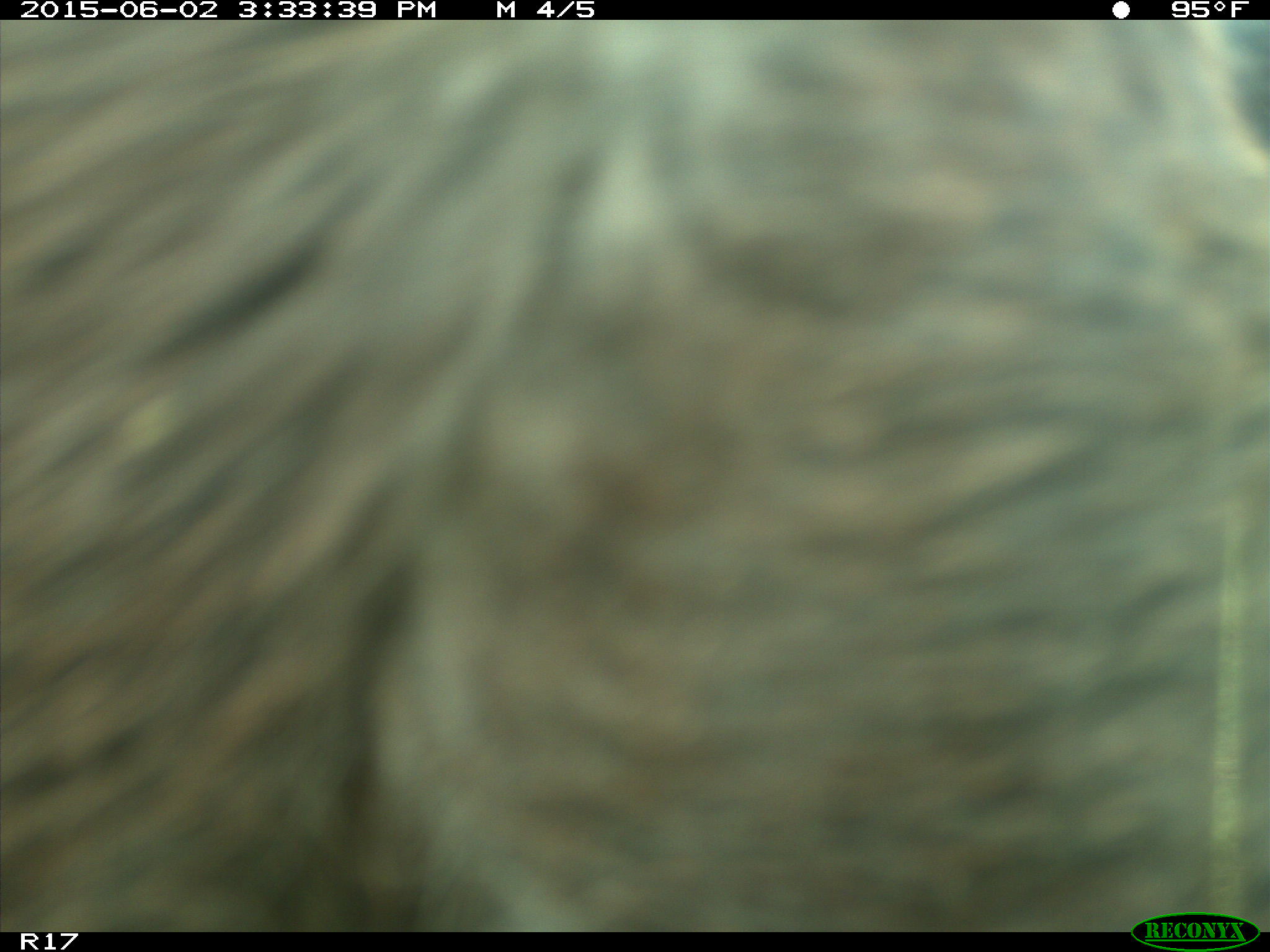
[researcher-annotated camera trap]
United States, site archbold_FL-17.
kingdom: Animalia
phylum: Chordata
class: Mammalia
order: Artiodactyla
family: Bovidae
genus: Bos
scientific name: Bos taurus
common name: domestic cow